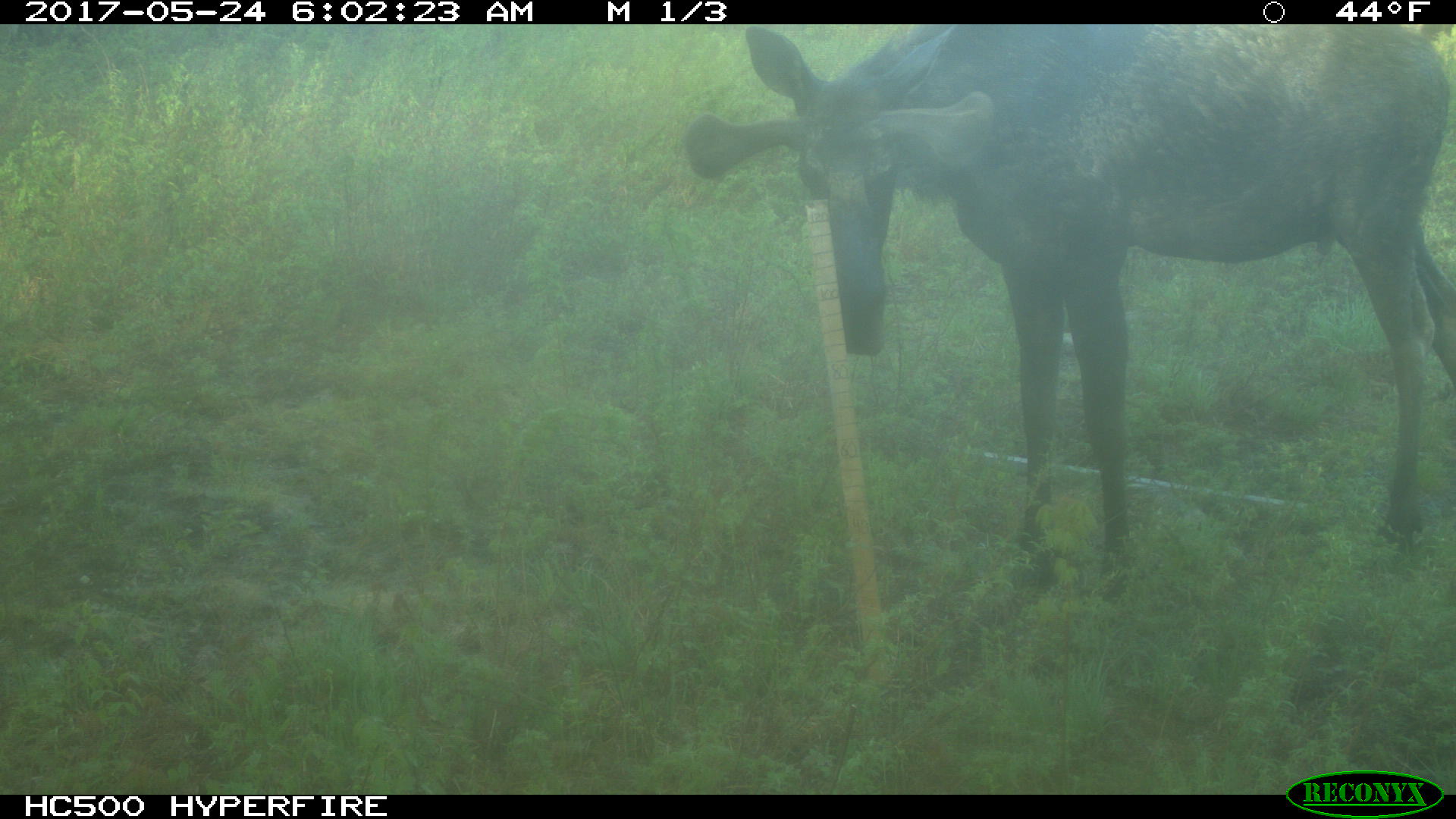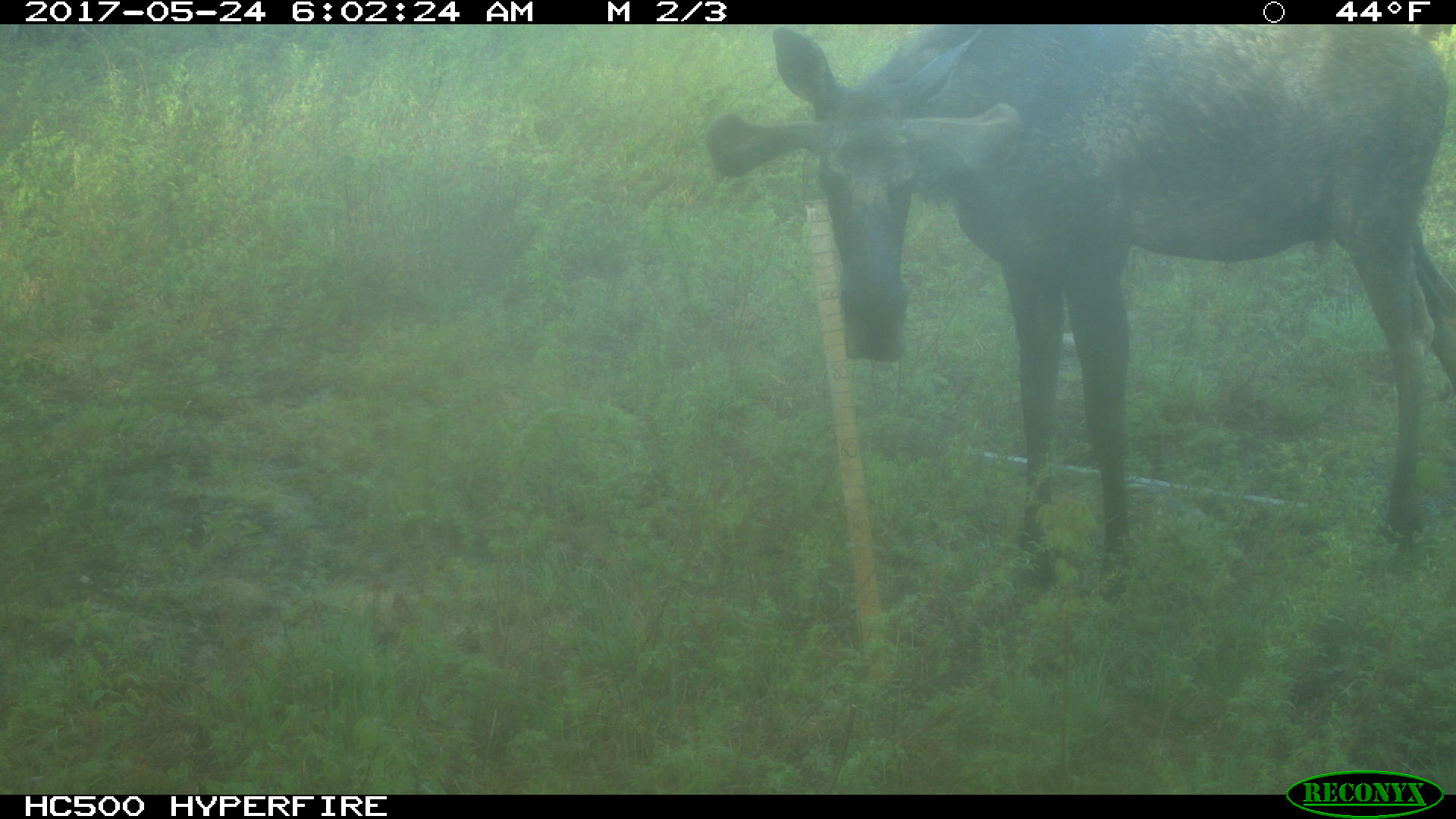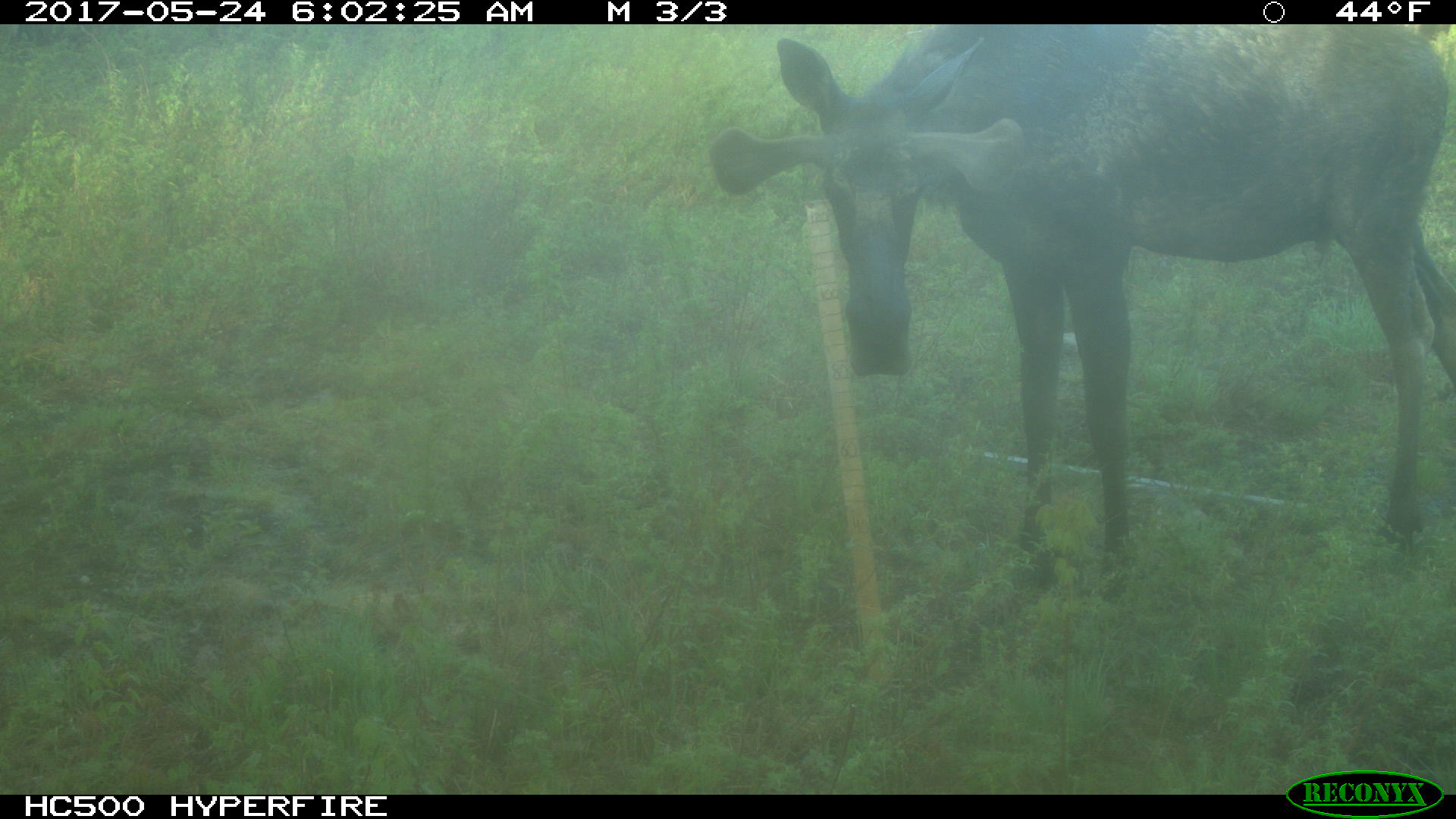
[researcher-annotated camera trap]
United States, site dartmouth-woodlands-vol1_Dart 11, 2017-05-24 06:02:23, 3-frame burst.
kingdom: Animalia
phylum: Chordata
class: Mammalia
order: Artiodactyla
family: Cervidae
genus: Alces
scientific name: Alces alces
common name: moose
Moose (Alces alces).